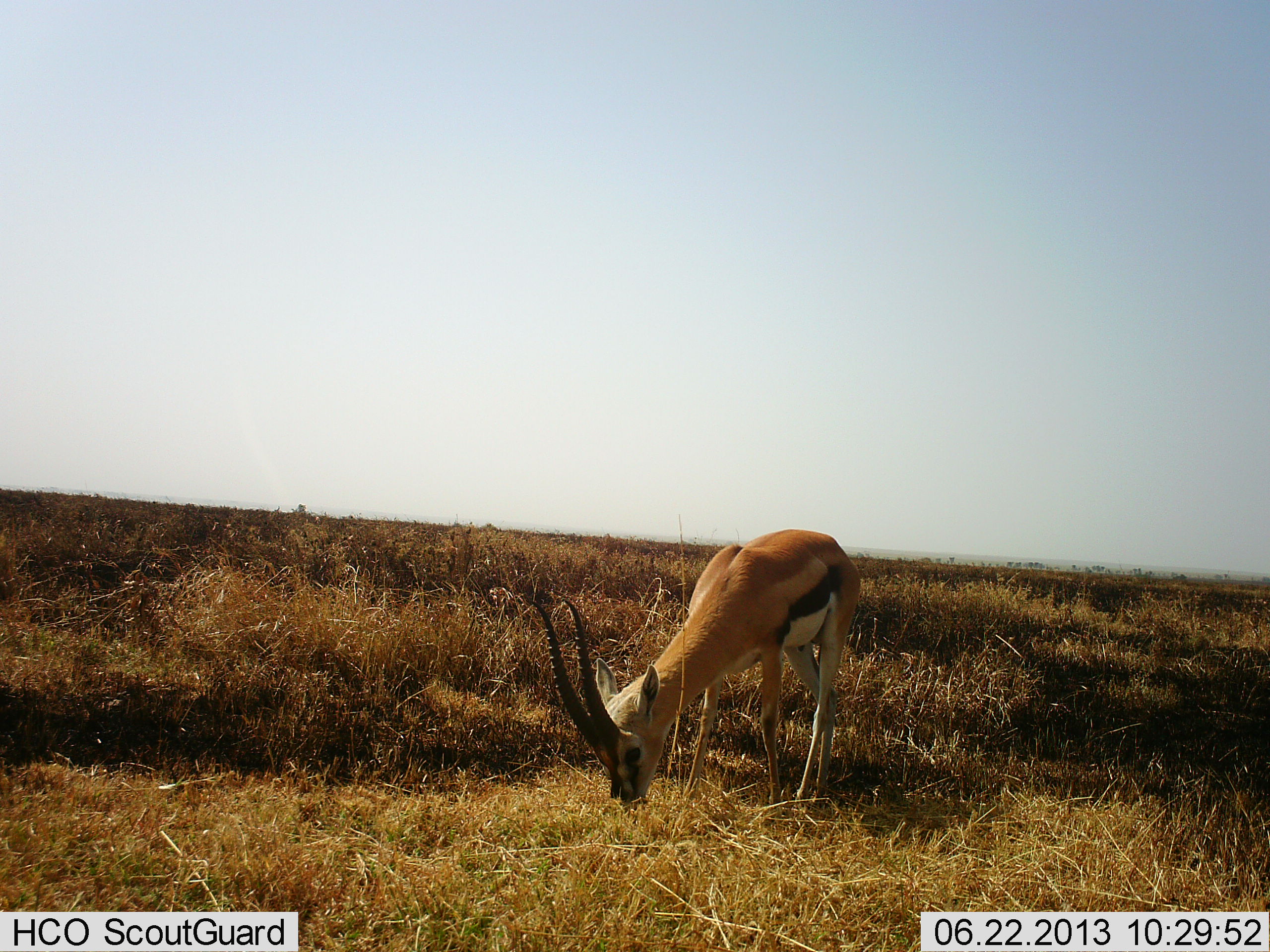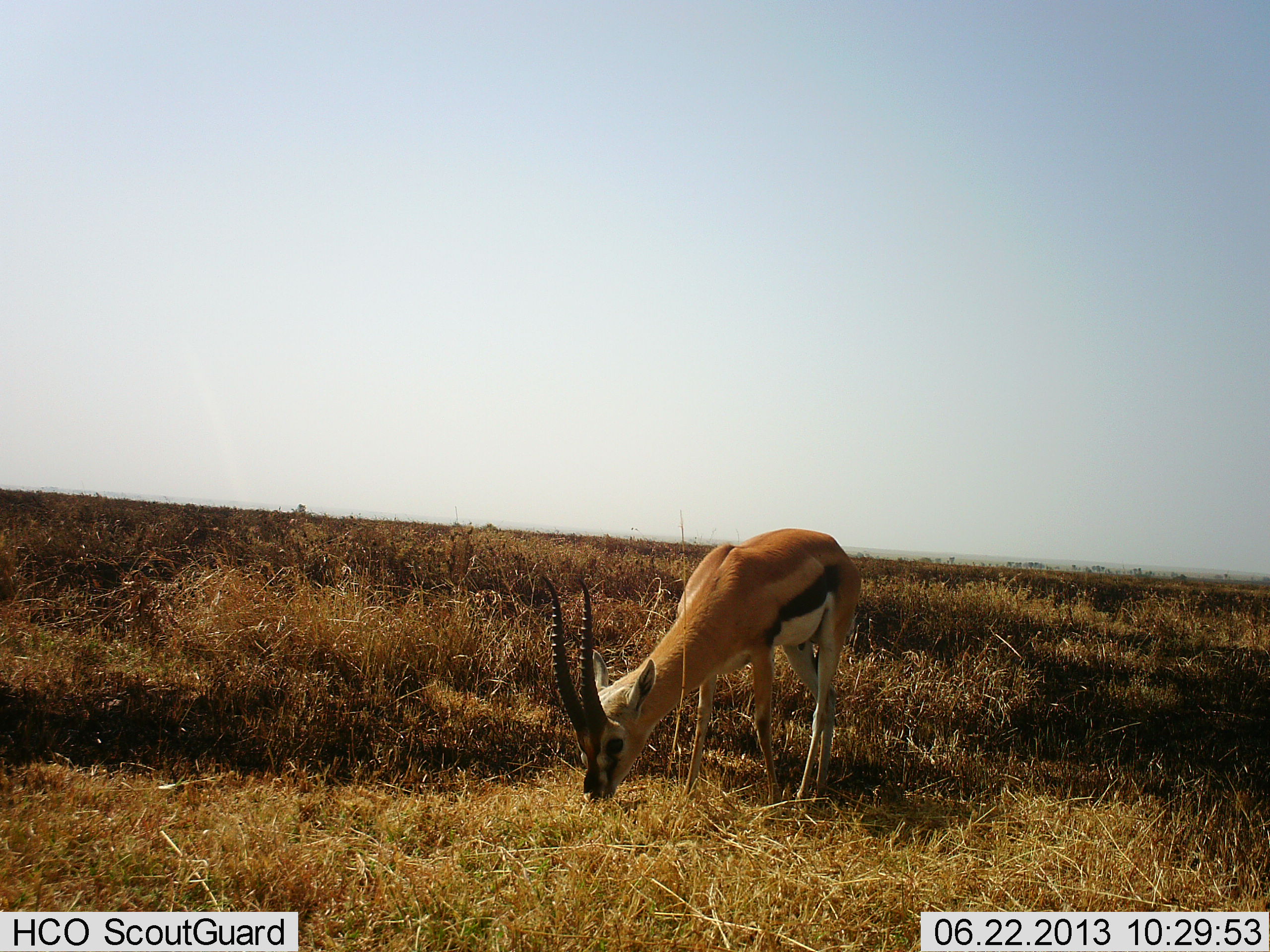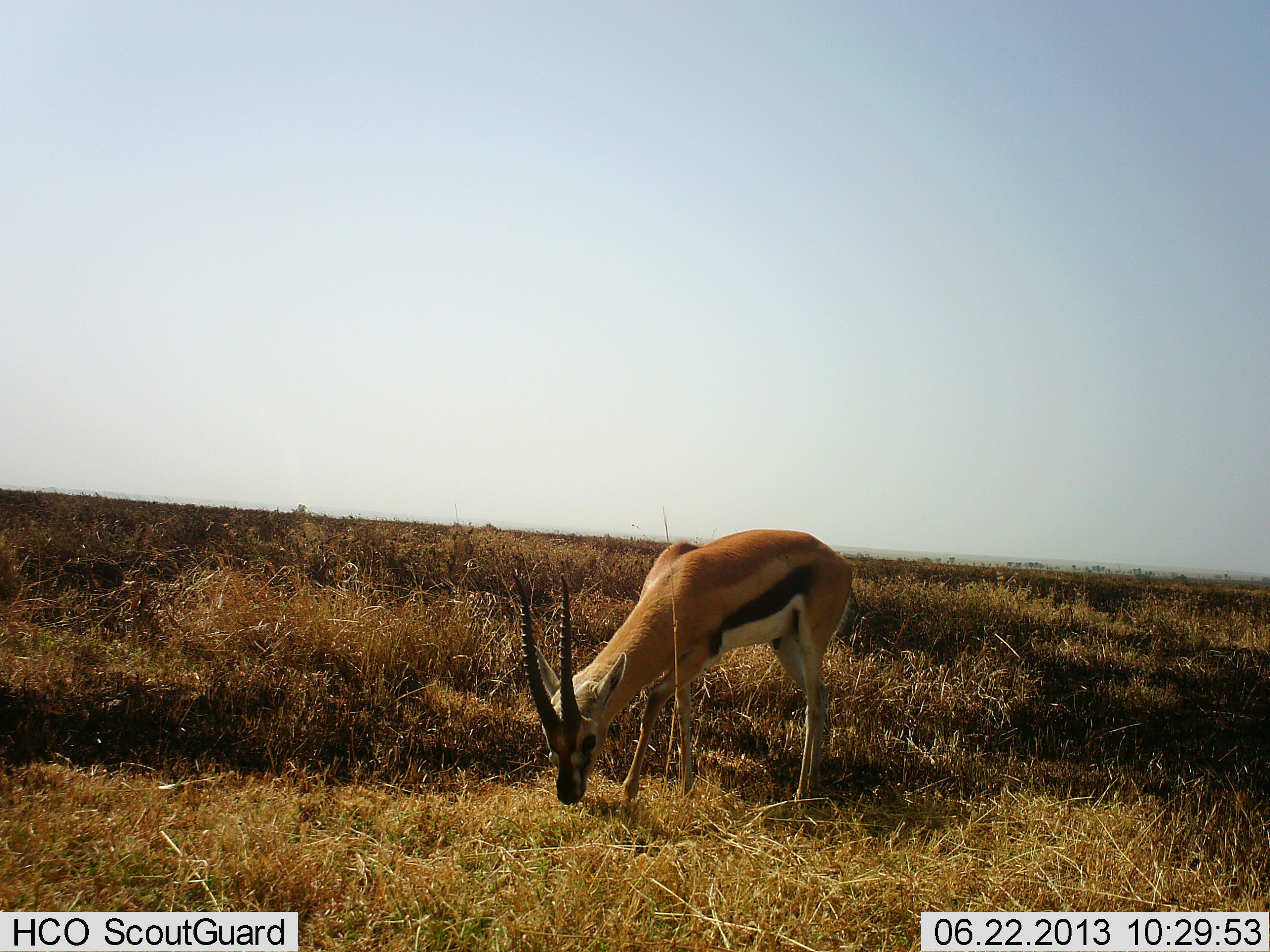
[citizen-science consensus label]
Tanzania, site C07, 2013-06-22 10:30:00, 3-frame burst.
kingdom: Animalia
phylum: Chordata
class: Mammalia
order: Artiodactyla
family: Bovidae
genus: Eudorcas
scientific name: Eudorcas thomsonii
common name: thomson's gazelle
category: gazellethomsons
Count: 1.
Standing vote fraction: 20%.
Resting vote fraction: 0%.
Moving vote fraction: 10%.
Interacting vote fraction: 0%.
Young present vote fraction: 0%.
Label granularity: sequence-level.